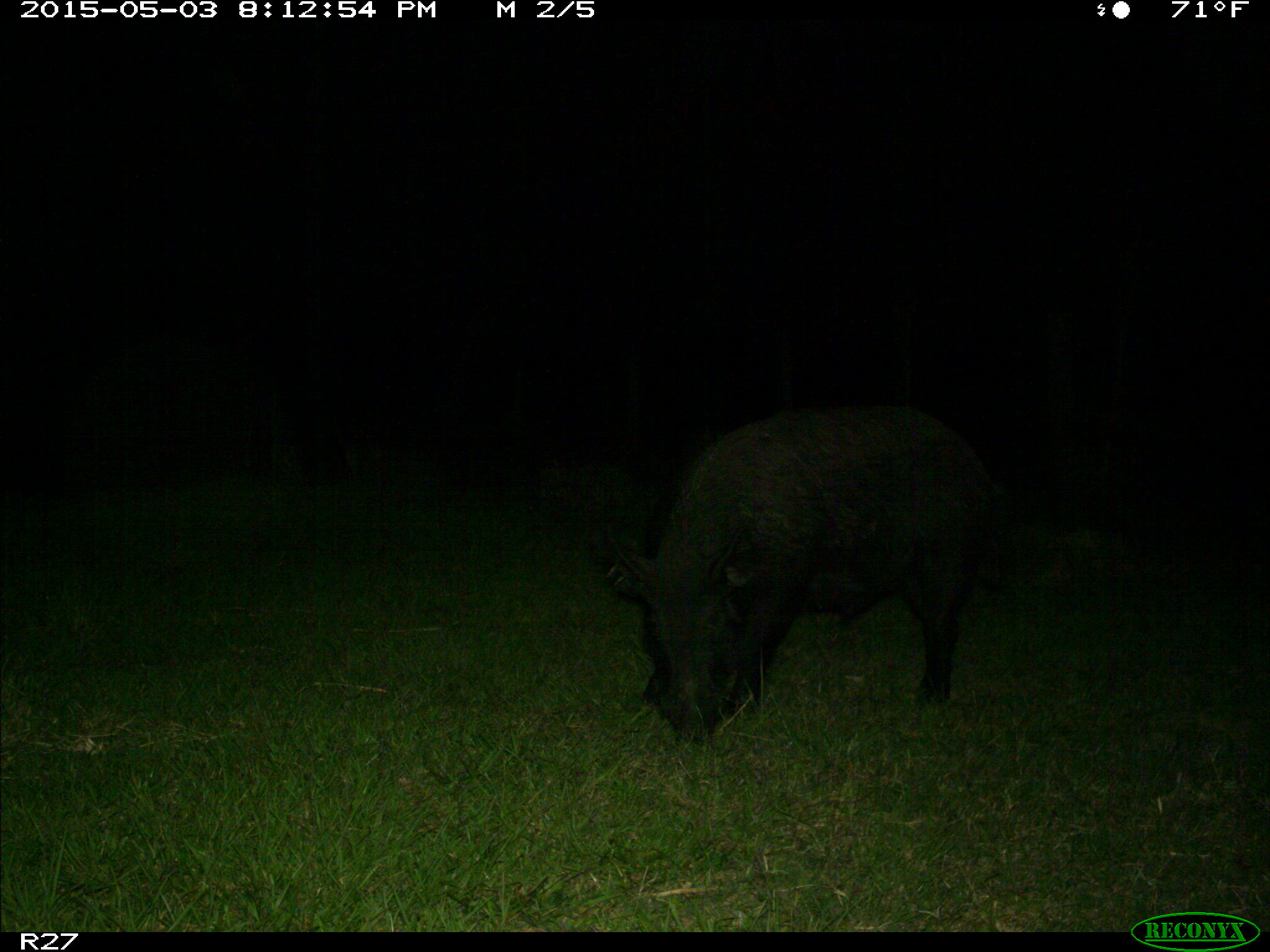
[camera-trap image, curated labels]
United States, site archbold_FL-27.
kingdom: Animalia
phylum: Chordata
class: Mammalia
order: Artiodactyla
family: Suidae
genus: Sus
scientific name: Sus scrofa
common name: wild boar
Sus scrofa (wild boar).